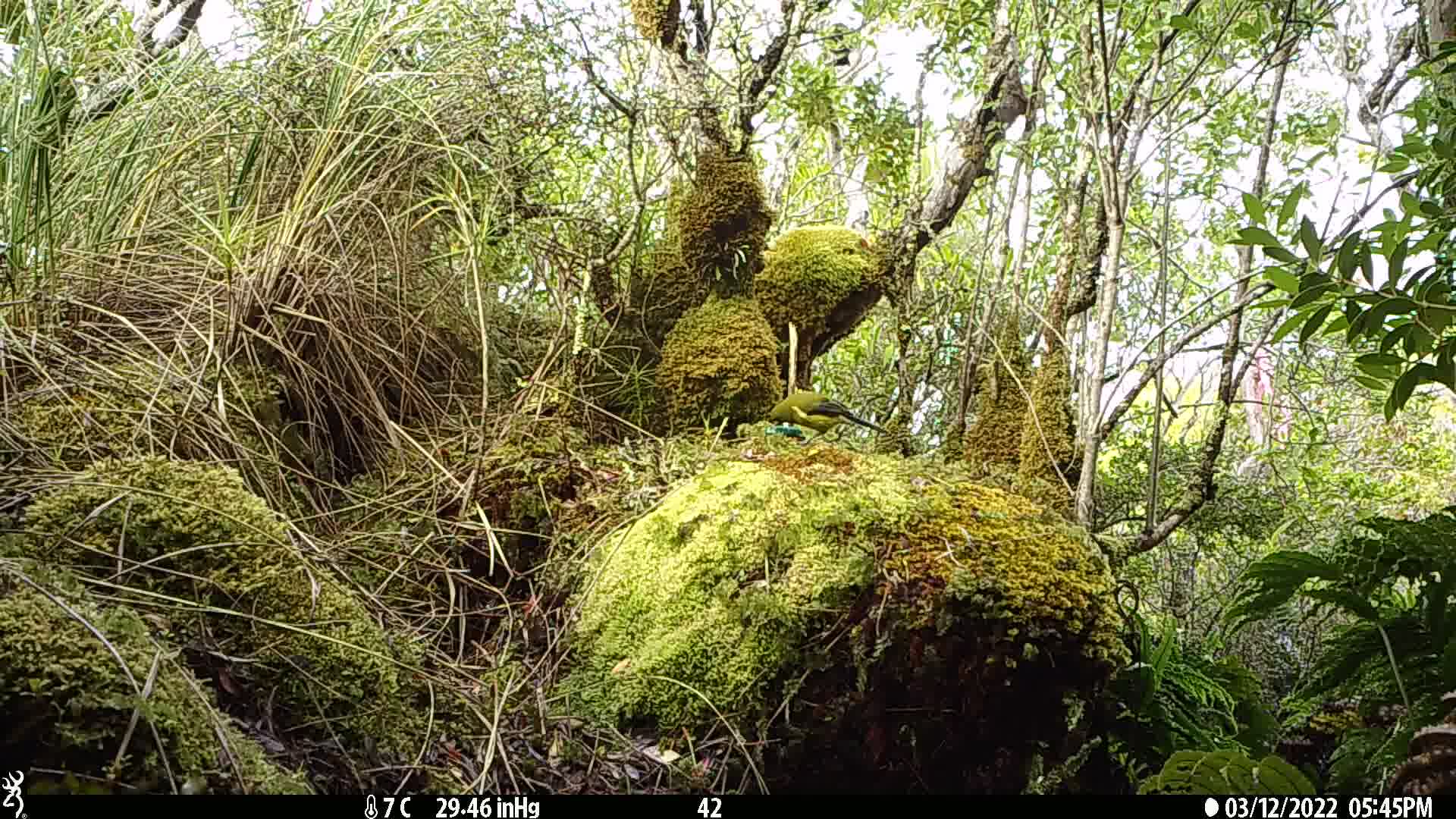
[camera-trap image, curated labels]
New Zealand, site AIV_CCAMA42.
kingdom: Animalia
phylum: Chordata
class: Aves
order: Passeriformes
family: Meliphagidae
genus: Anthornis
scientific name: Anthornis melanura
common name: new zealand bellbird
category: bellbird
Bellbird (new zealand bellbird) (Anthornis melanura).